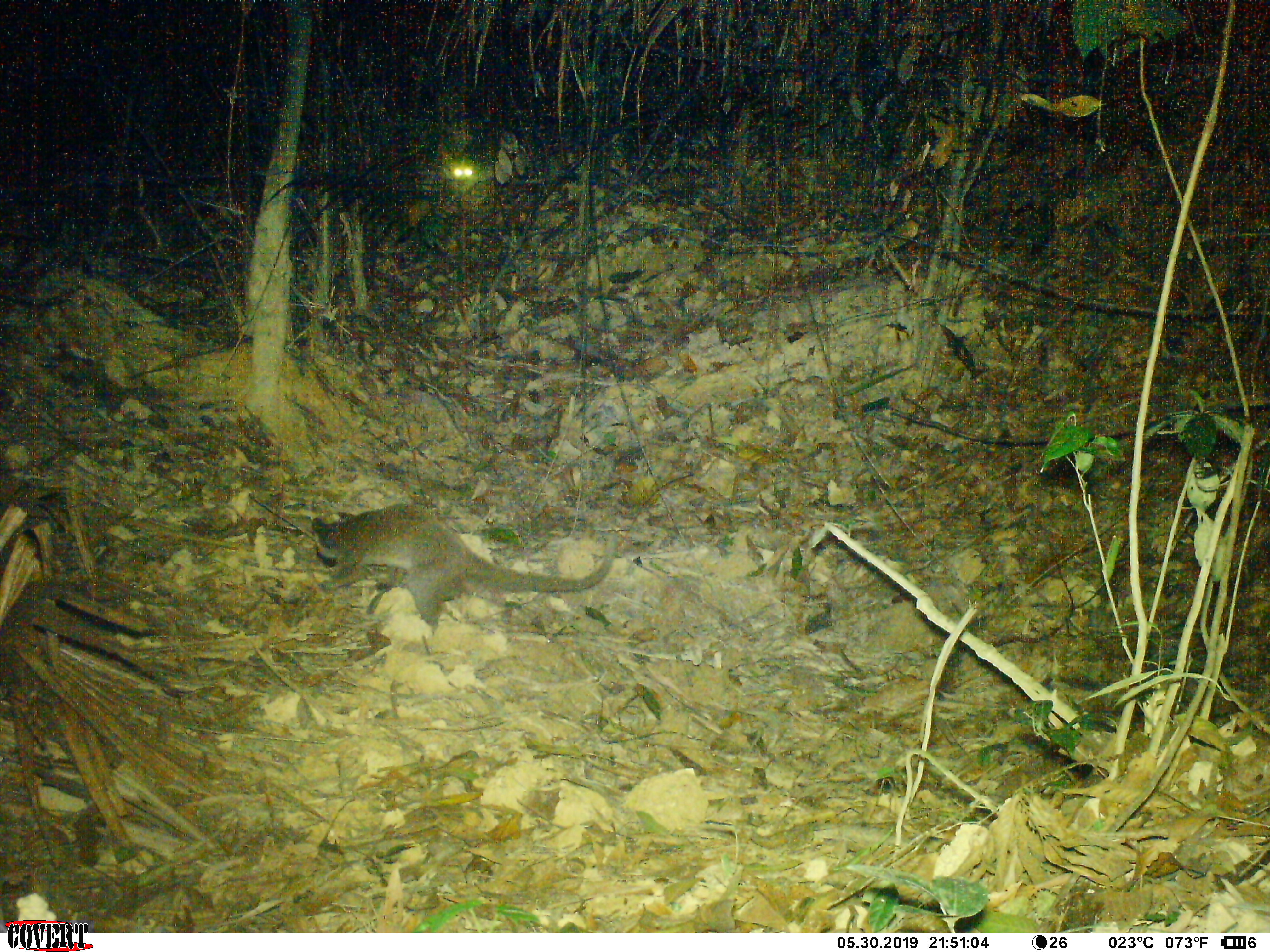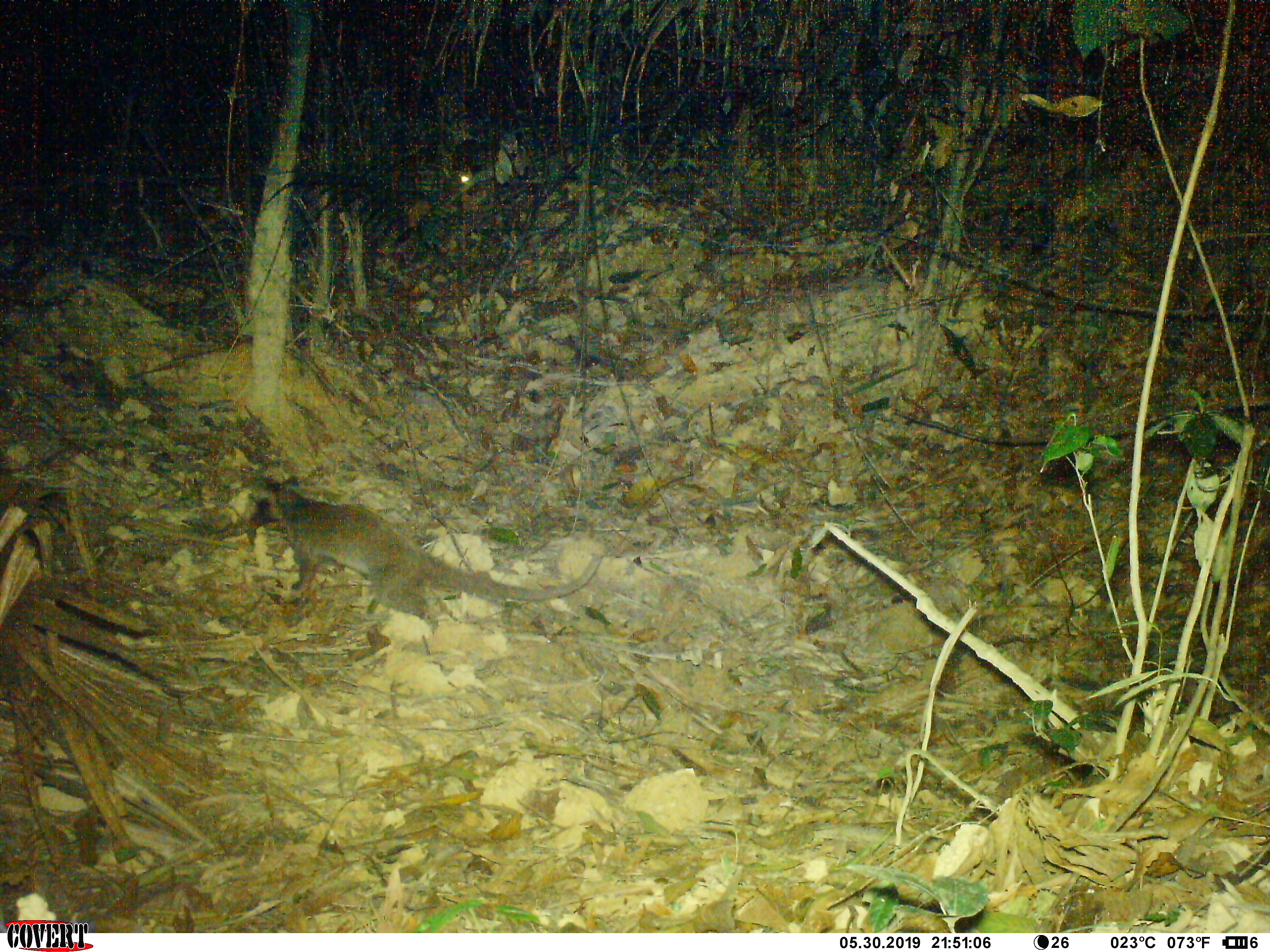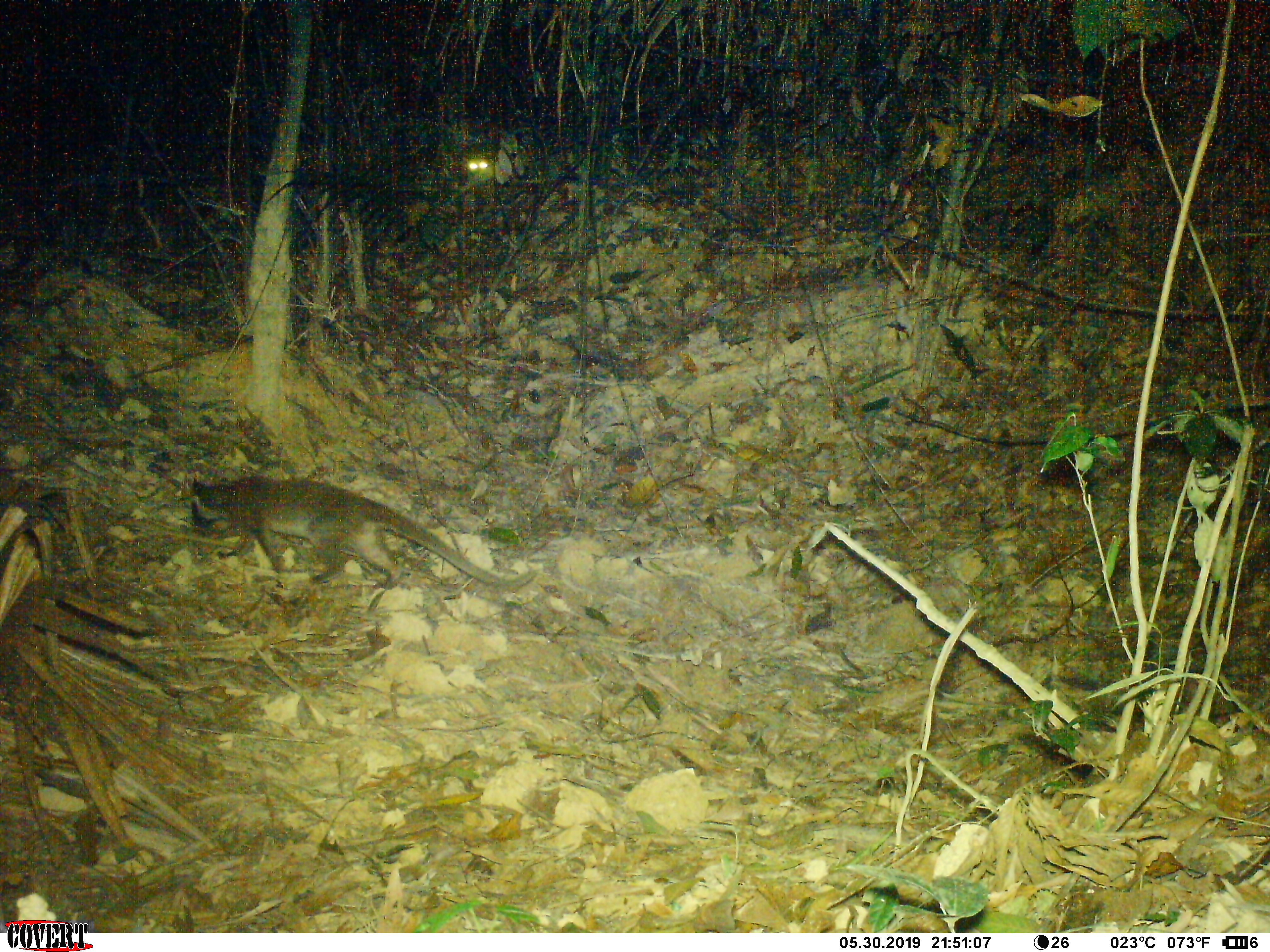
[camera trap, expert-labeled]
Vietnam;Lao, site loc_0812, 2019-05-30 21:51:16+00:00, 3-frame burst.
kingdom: Animalia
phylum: Chordata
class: Mammalia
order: Carnivora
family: Viverridae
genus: Paguma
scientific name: Paguma larvata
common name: masked palm civet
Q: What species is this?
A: Masked palm civet (Paguma larvata).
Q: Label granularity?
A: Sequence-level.